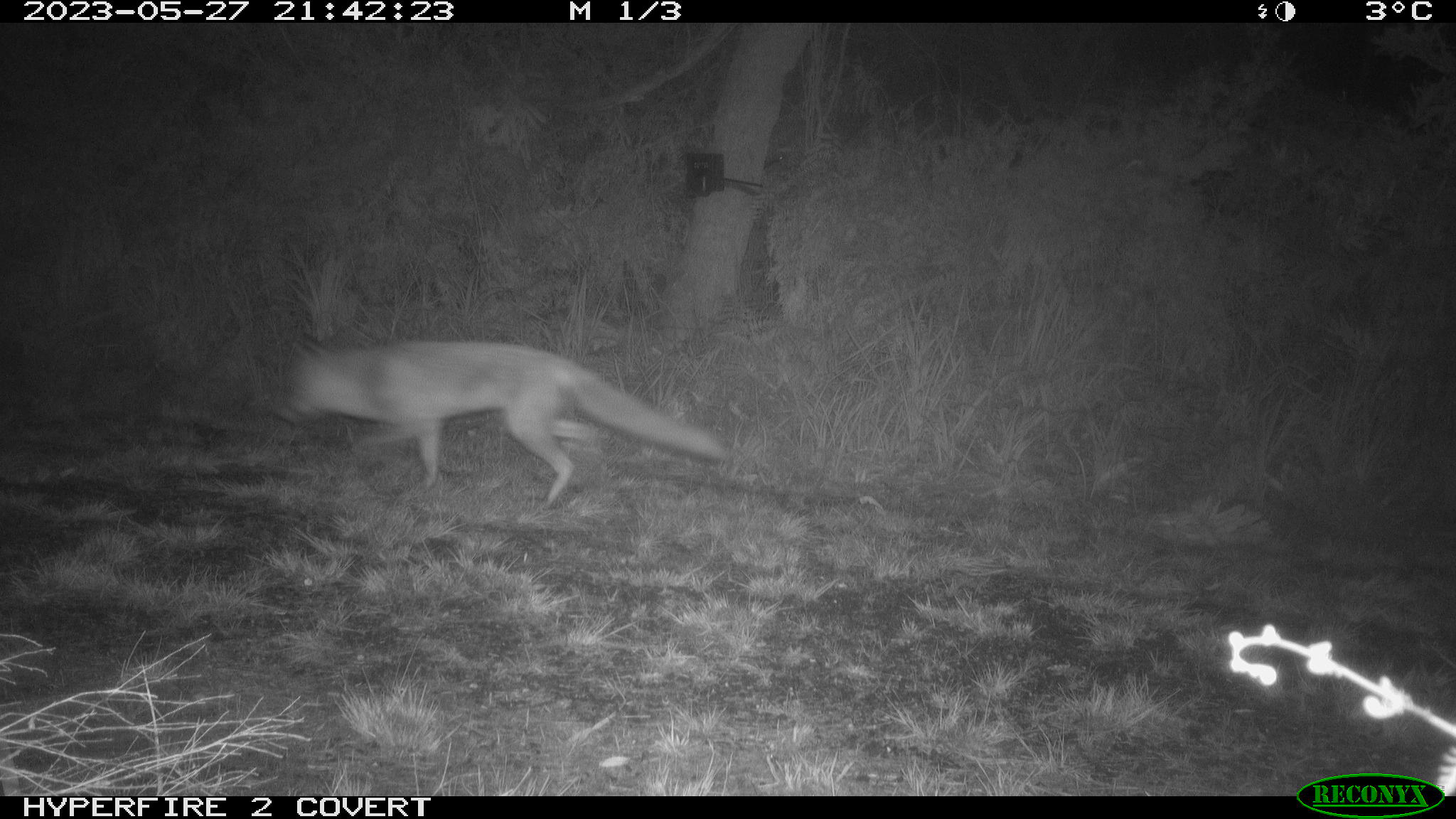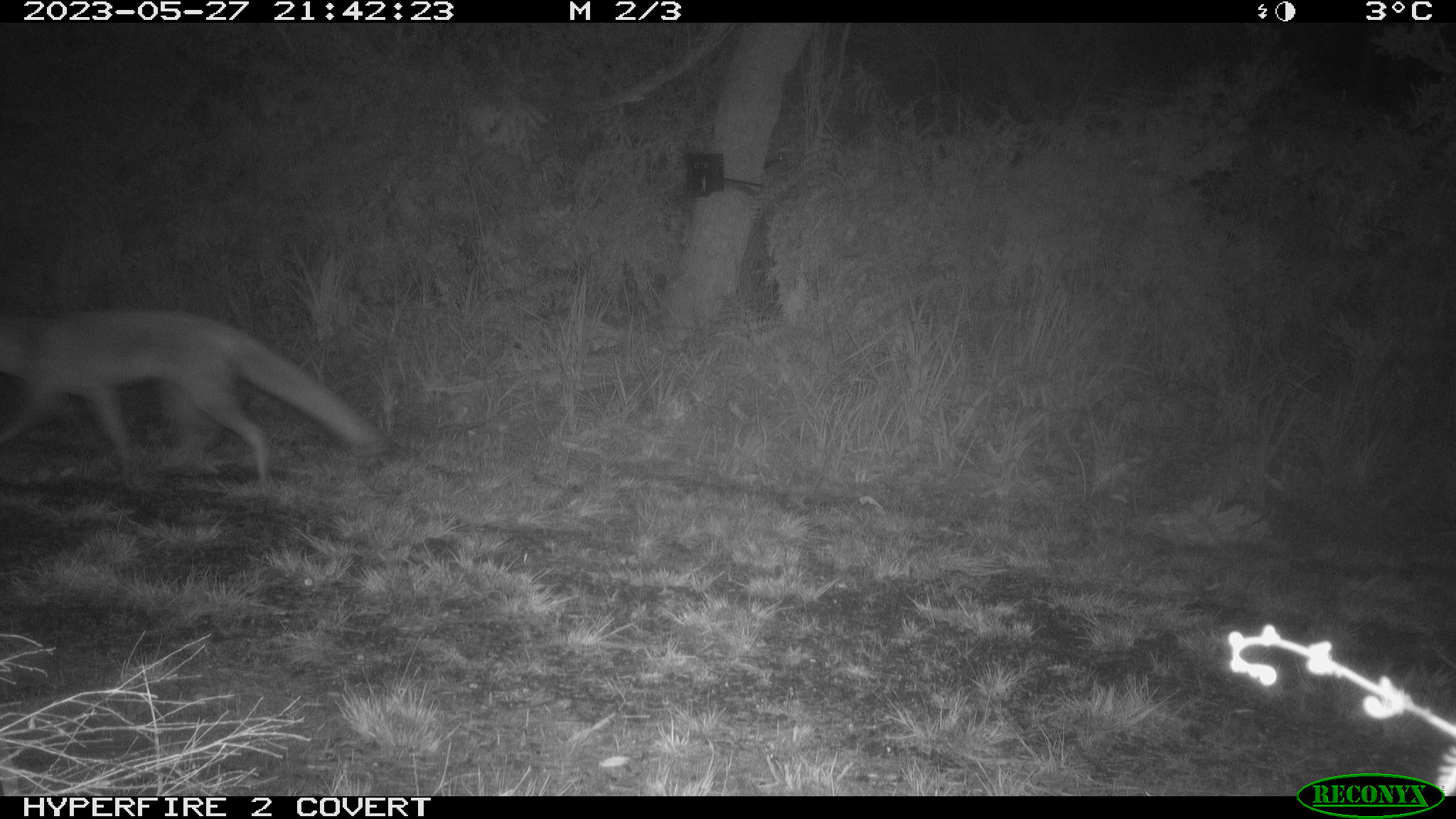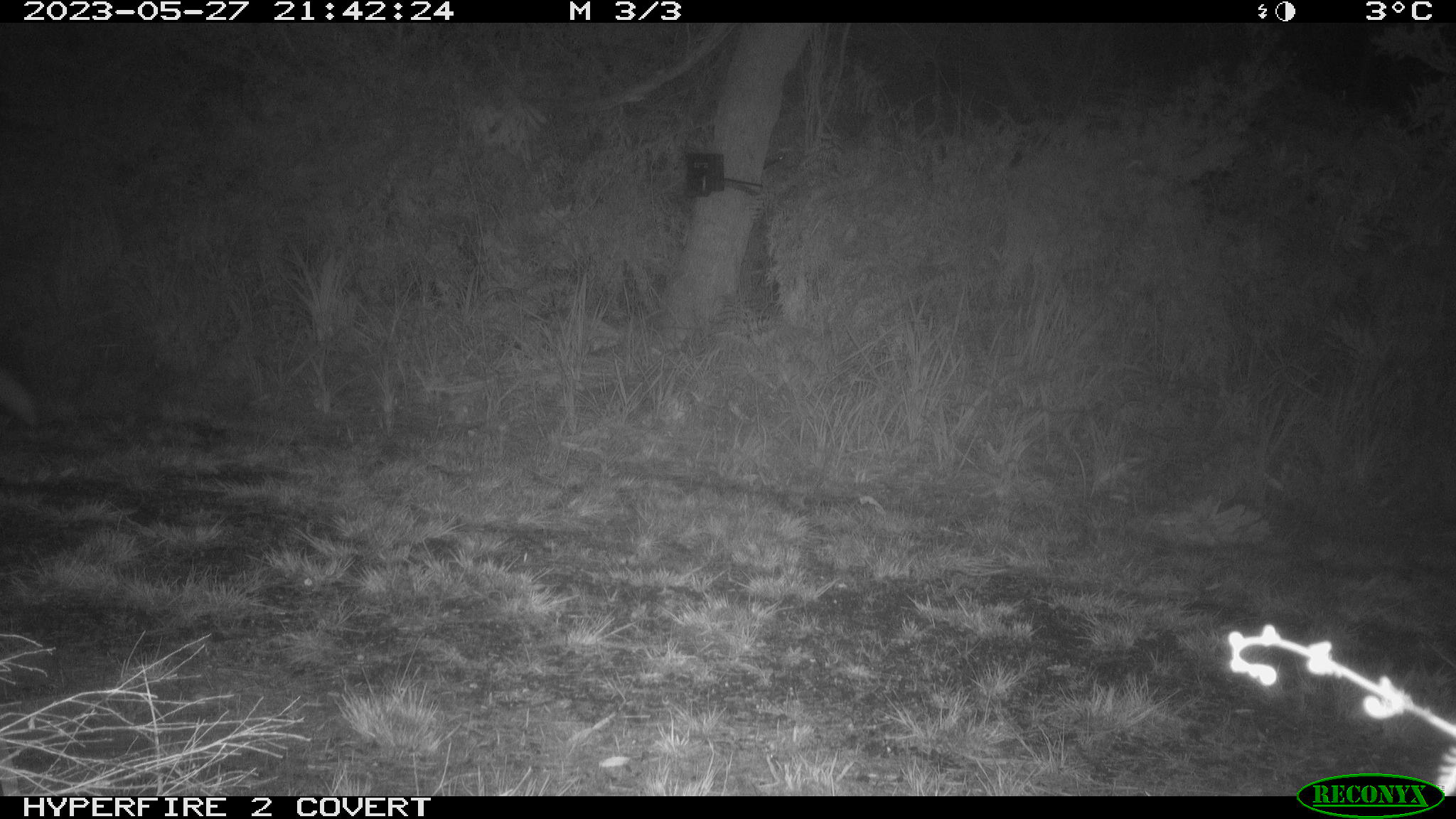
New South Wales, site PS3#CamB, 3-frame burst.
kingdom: Animalia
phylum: Chordata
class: Mammalia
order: Carnivora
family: Canidae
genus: Vulpes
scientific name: Vulpes vulpes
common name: red fox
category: fox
Fox (red fox) (Vulpes vulpes).